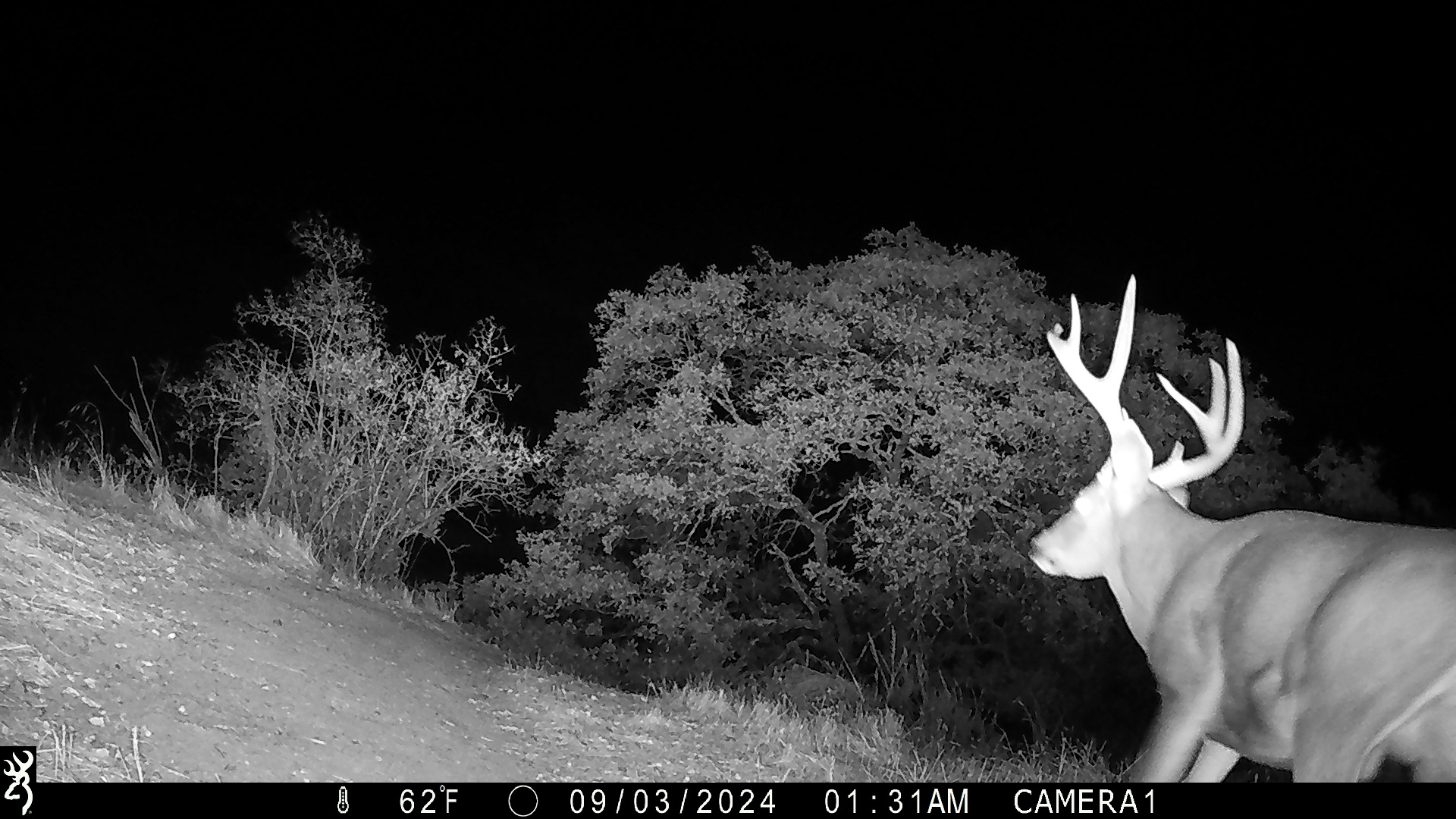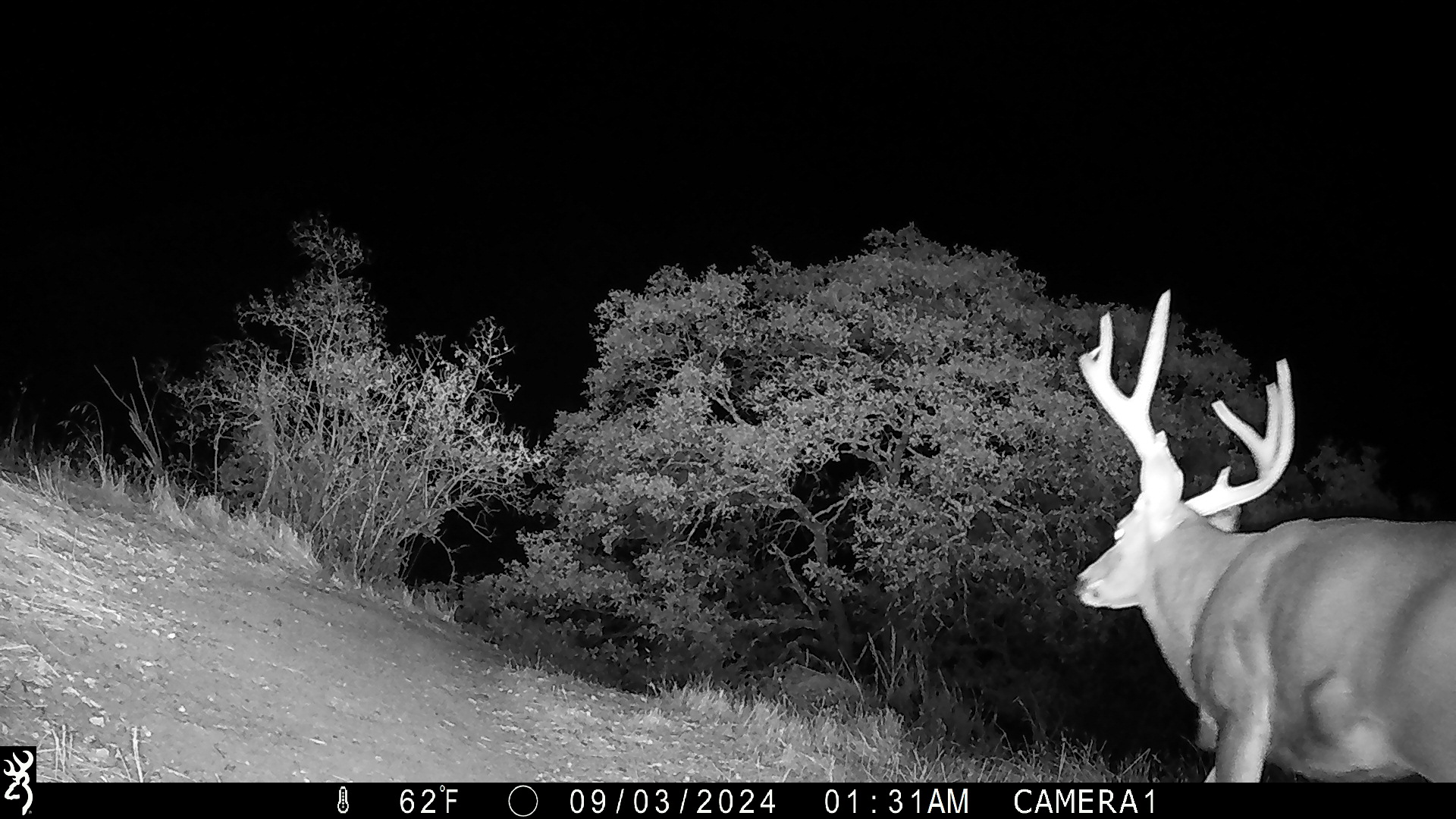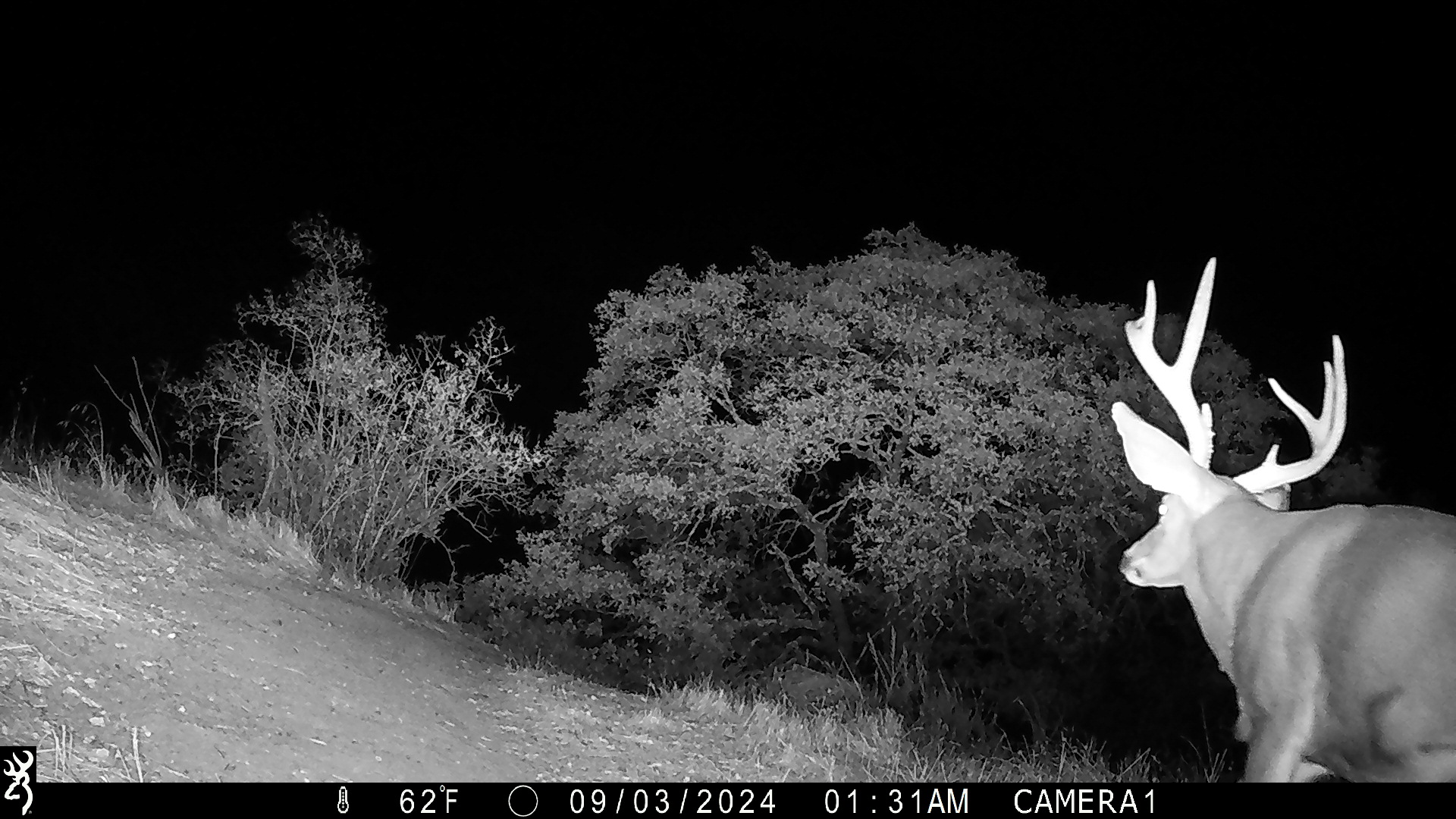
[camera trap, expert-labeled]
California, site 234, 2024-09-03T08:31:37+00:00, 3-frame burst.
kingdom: Animalia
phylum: Chordata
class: Mammalia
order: Artiodactyla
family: Cervidae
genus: Odocoileus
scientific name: Odocoileus hemionus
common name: mule deer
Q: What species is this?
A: Mule deer (Odocoileus hemionus).